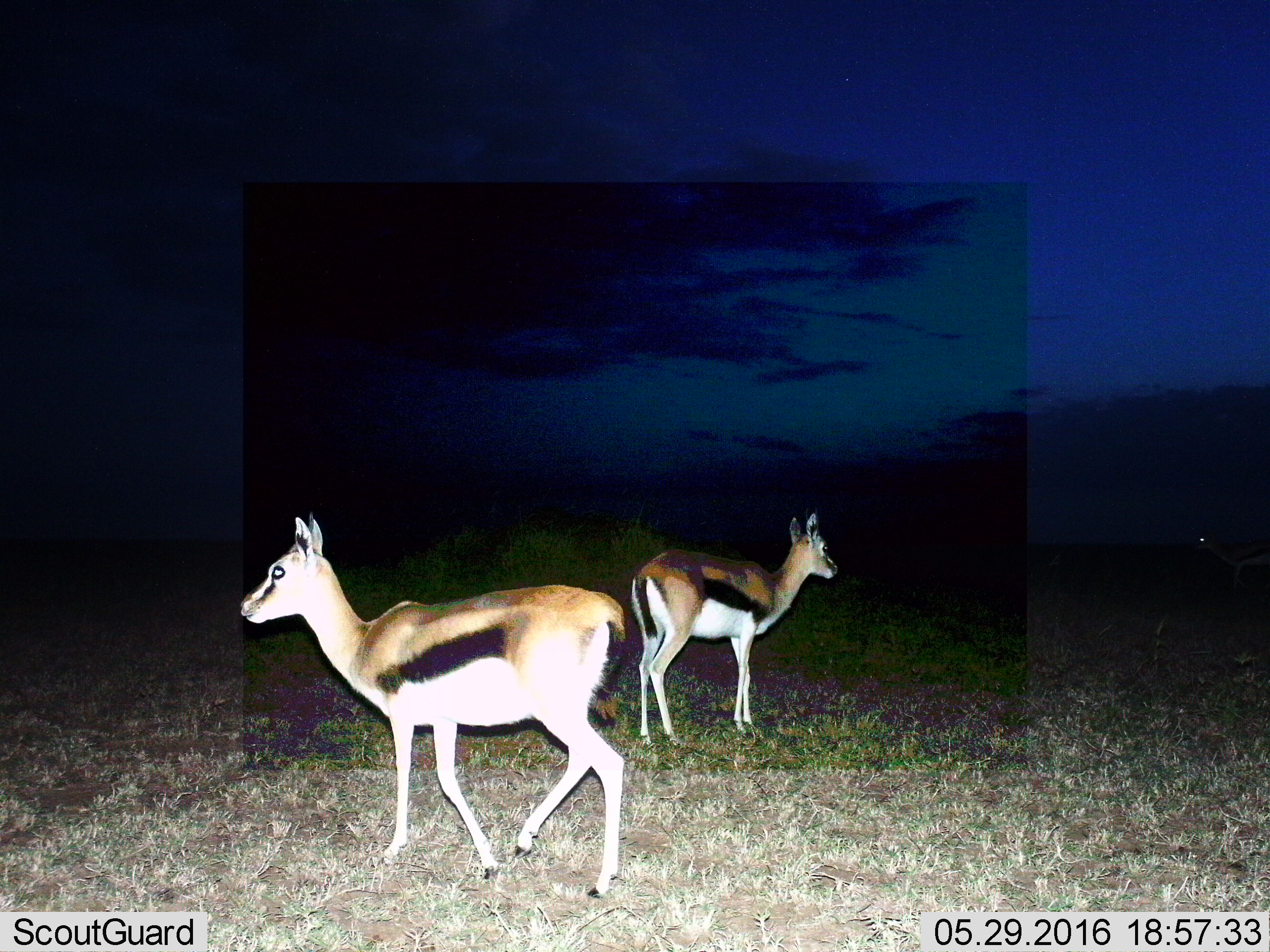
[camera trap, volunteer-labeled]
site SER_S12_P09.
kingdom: Animalia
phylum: Chordata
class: Mammalia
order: Artiodactyla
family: Bovidae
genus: Eudorcas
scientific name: Eudorcas thomsonii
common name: thomson's gazelle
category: gazellethomsons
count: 2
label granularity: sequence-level